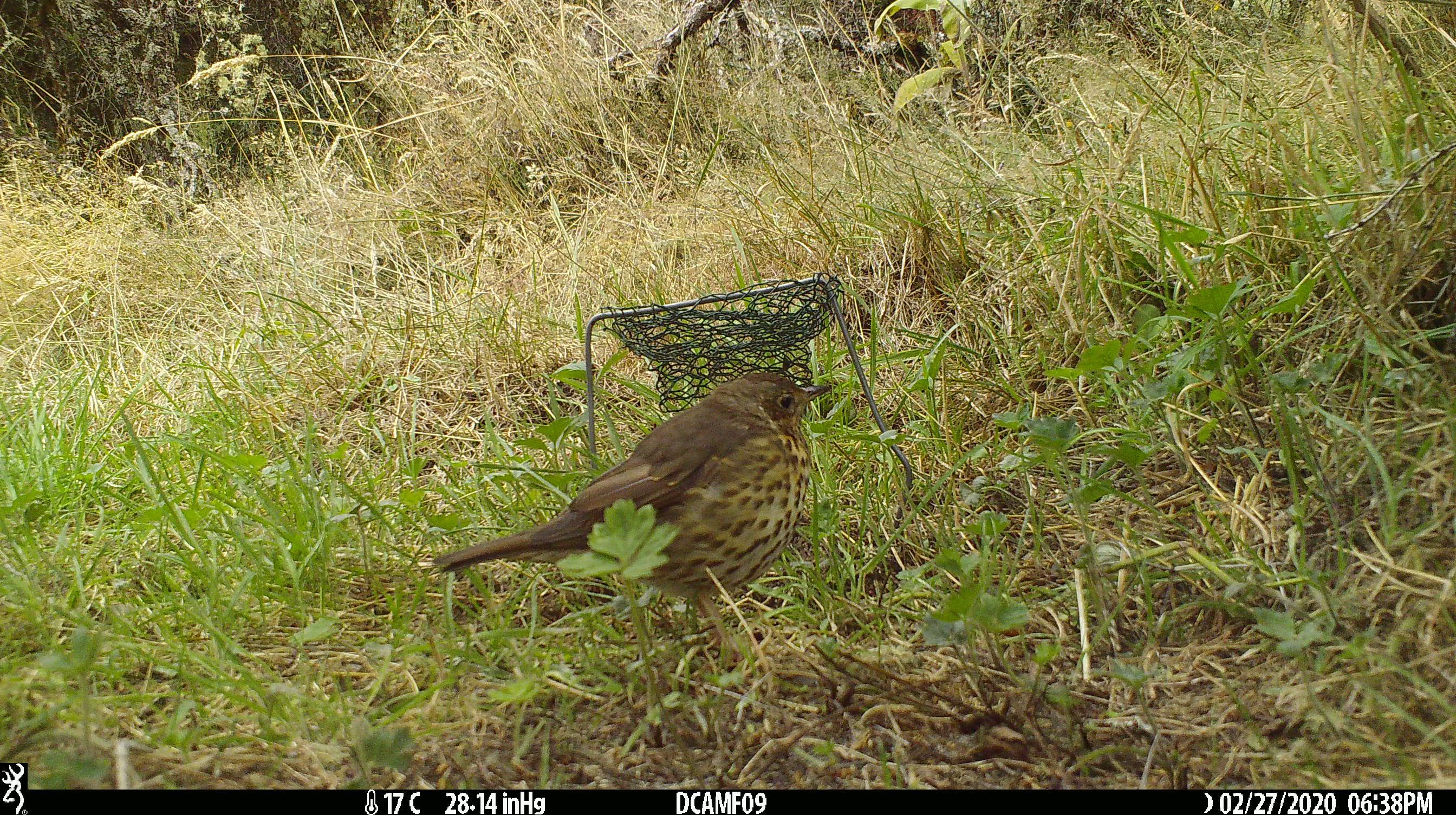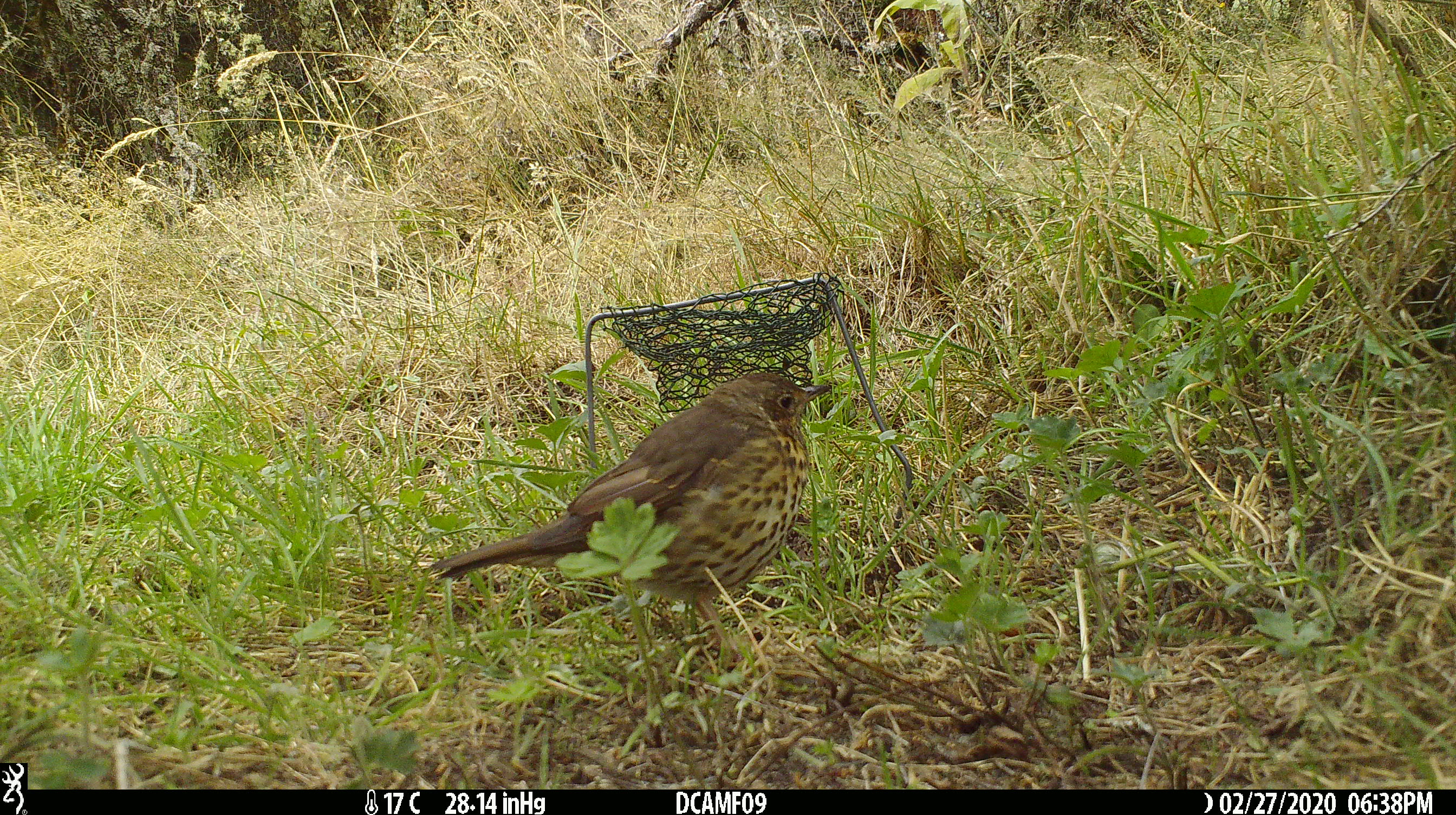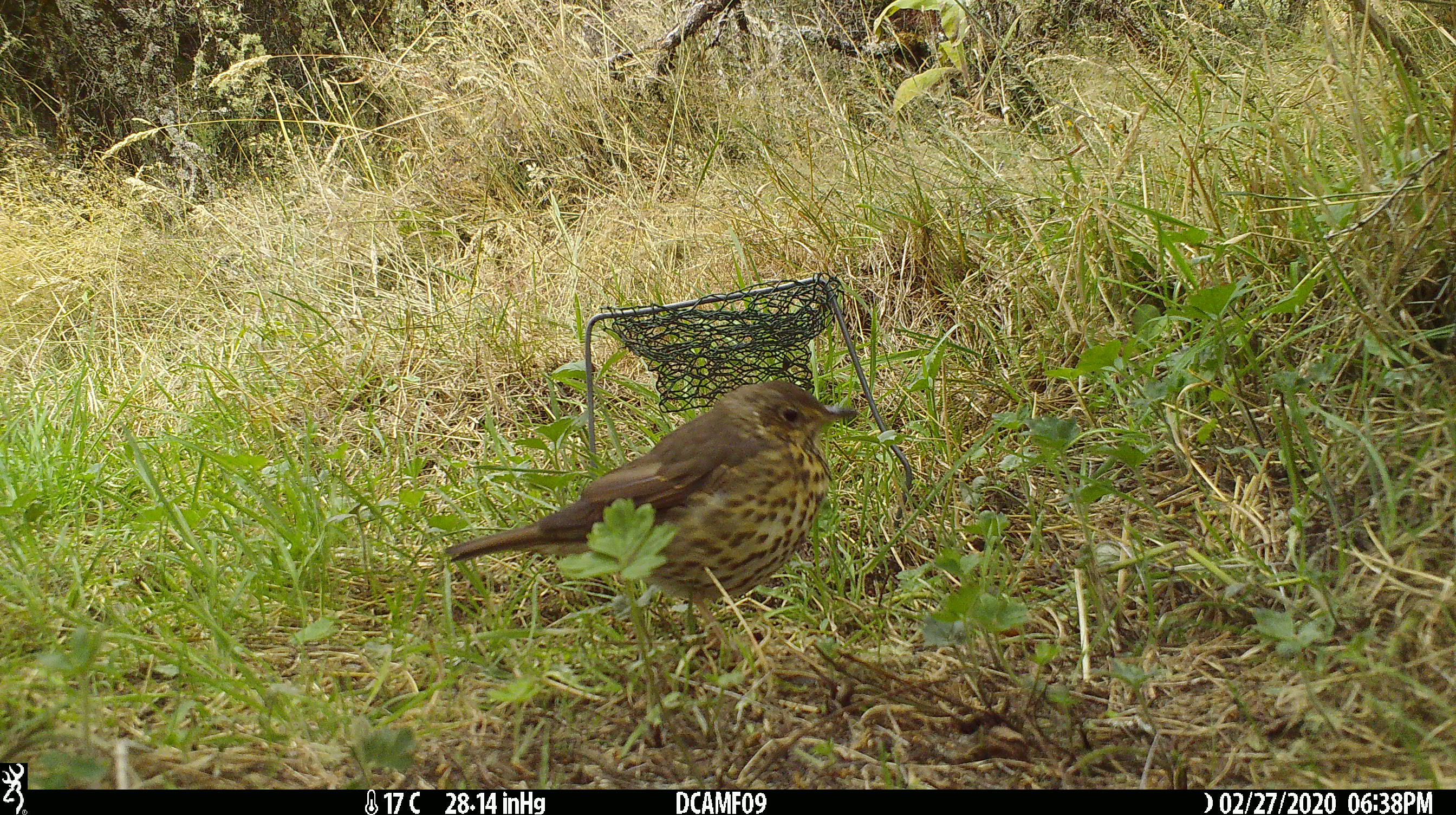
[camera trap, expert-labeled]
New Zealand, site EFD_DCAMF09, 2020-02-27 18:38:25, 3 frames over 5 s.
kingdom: Animalia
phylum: Chordata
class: Aves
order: Passeriformes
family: Turdidae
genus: Turdus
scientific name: Turdus philomelos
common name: song thrush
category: thrush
Thrush (song thrush) (Turdus philomelos).